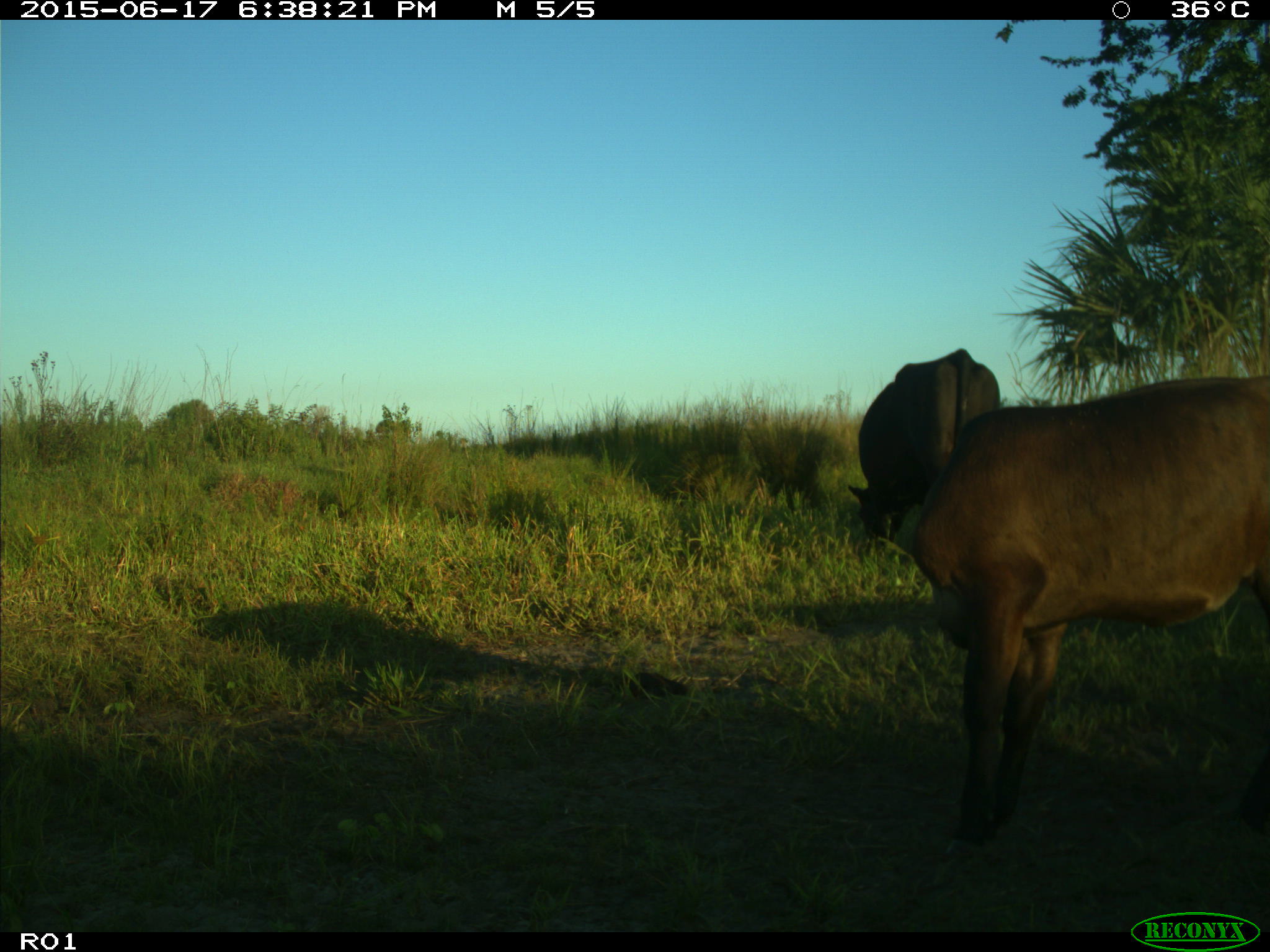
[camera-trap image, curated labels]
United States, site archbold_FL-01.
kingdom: Animalia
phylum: Chordata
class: Mammalia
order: Artiodactyla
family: Bovidae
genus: Bos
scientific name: Bos taurus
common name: domestic cow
Bos taurus (domestic cow).